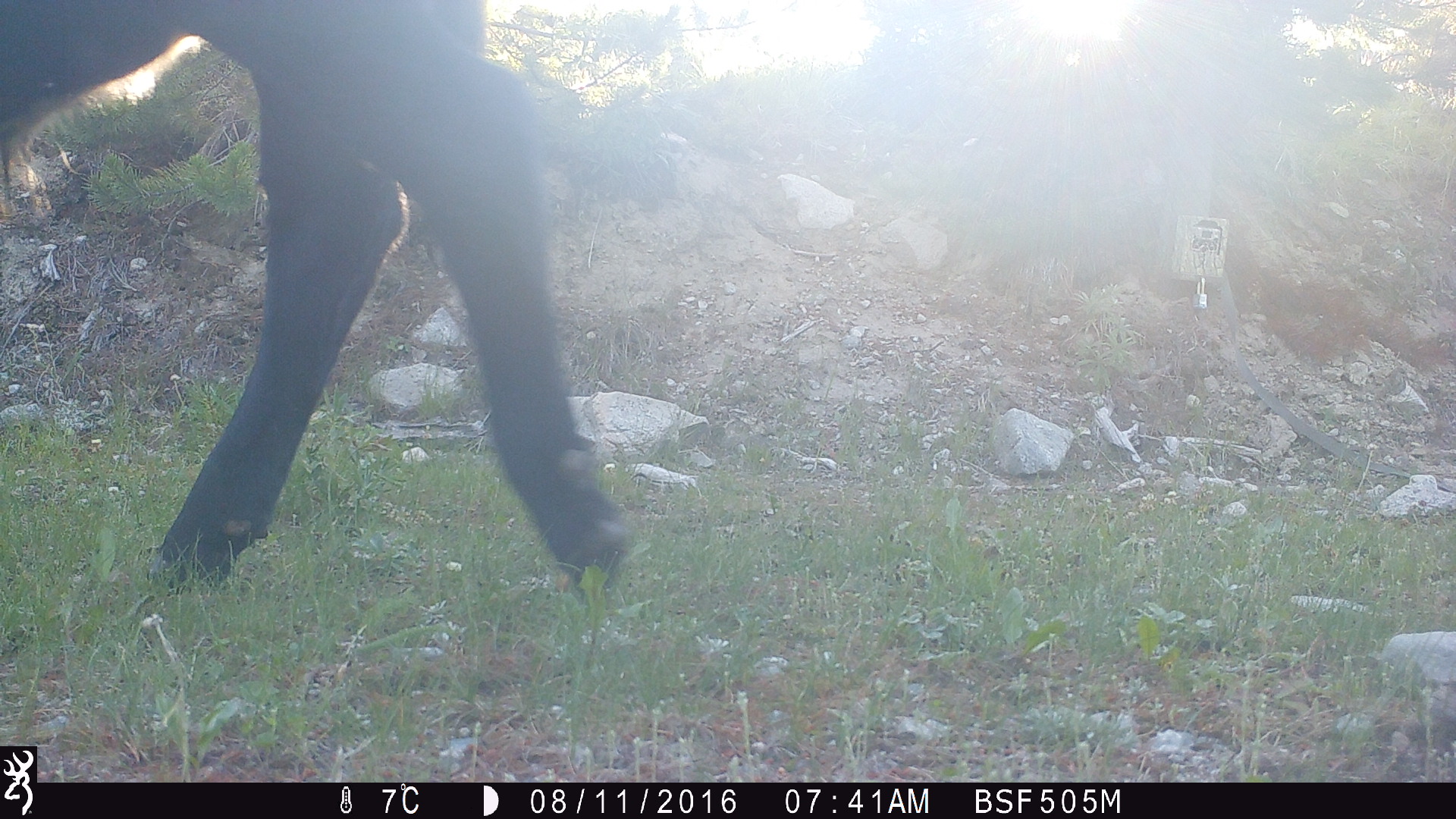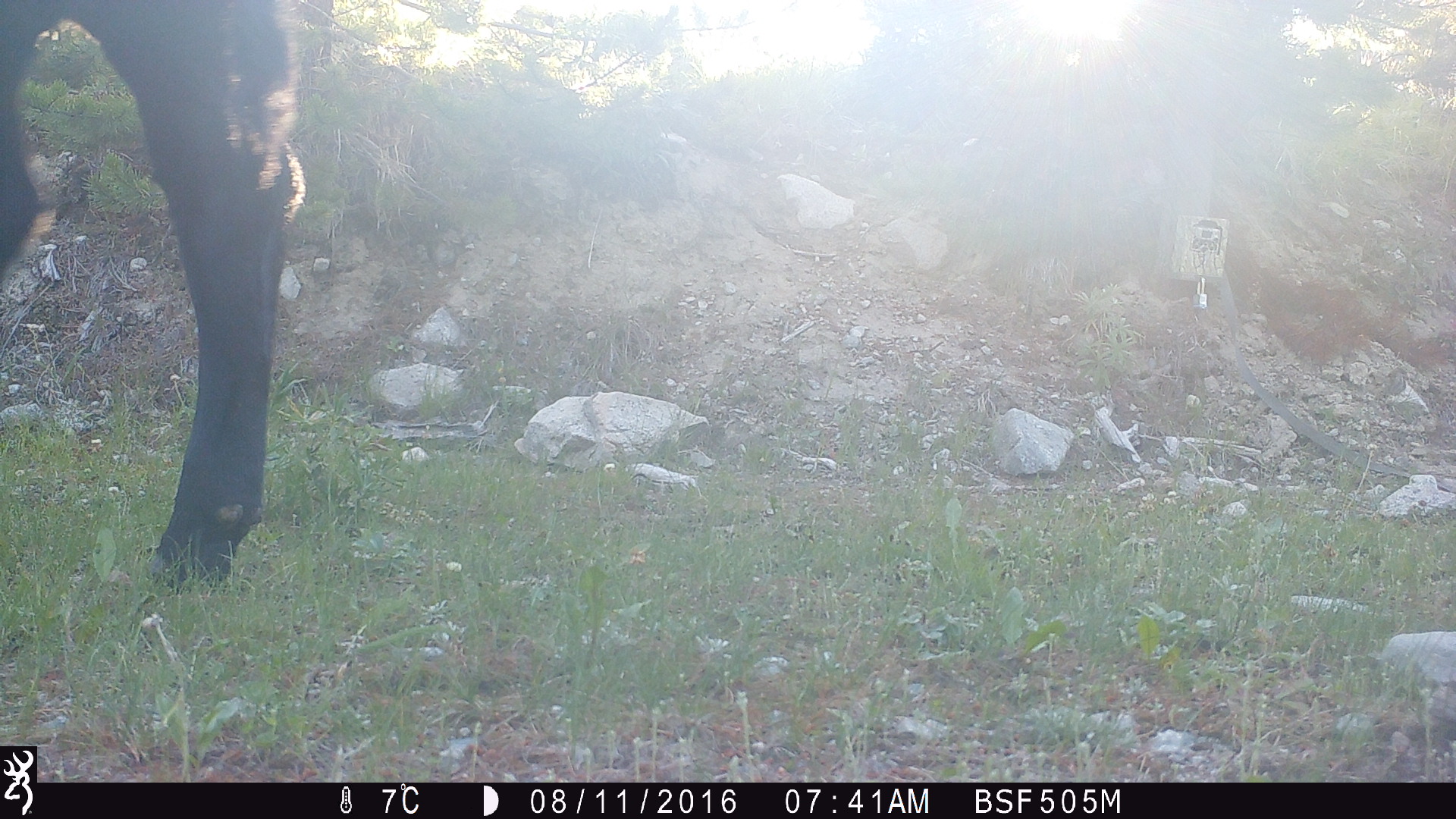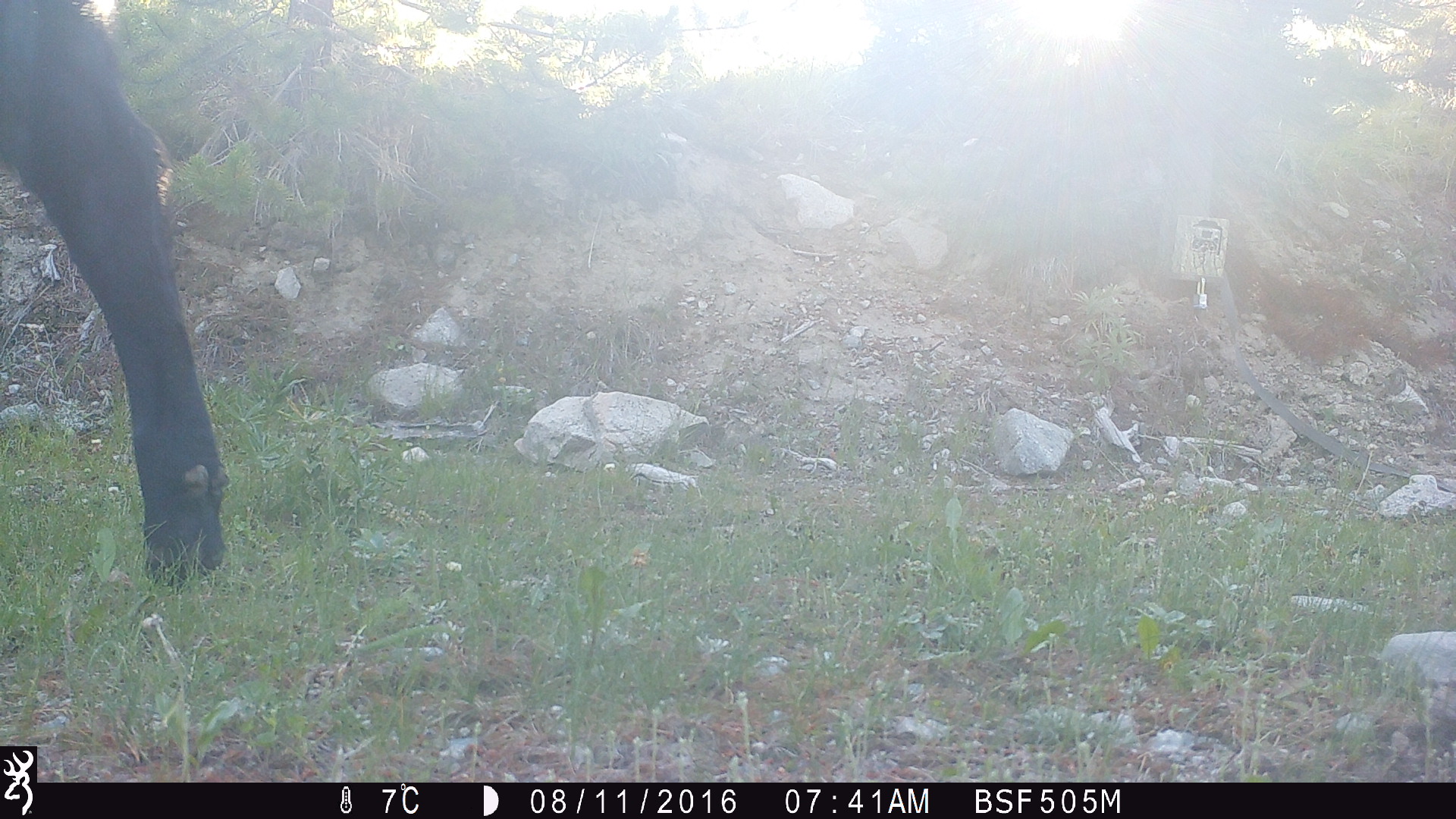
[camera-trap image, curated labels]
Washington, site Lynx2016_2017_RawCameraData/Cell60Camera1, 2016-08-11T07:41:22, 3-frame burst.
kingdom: Animalia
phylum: Chordata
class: Mammalia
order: Artiodactyla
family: Bovidae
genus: Bos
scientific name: Bos taurus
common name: domestic cattle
Domestic cattle (Bos taurus). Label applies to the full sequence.